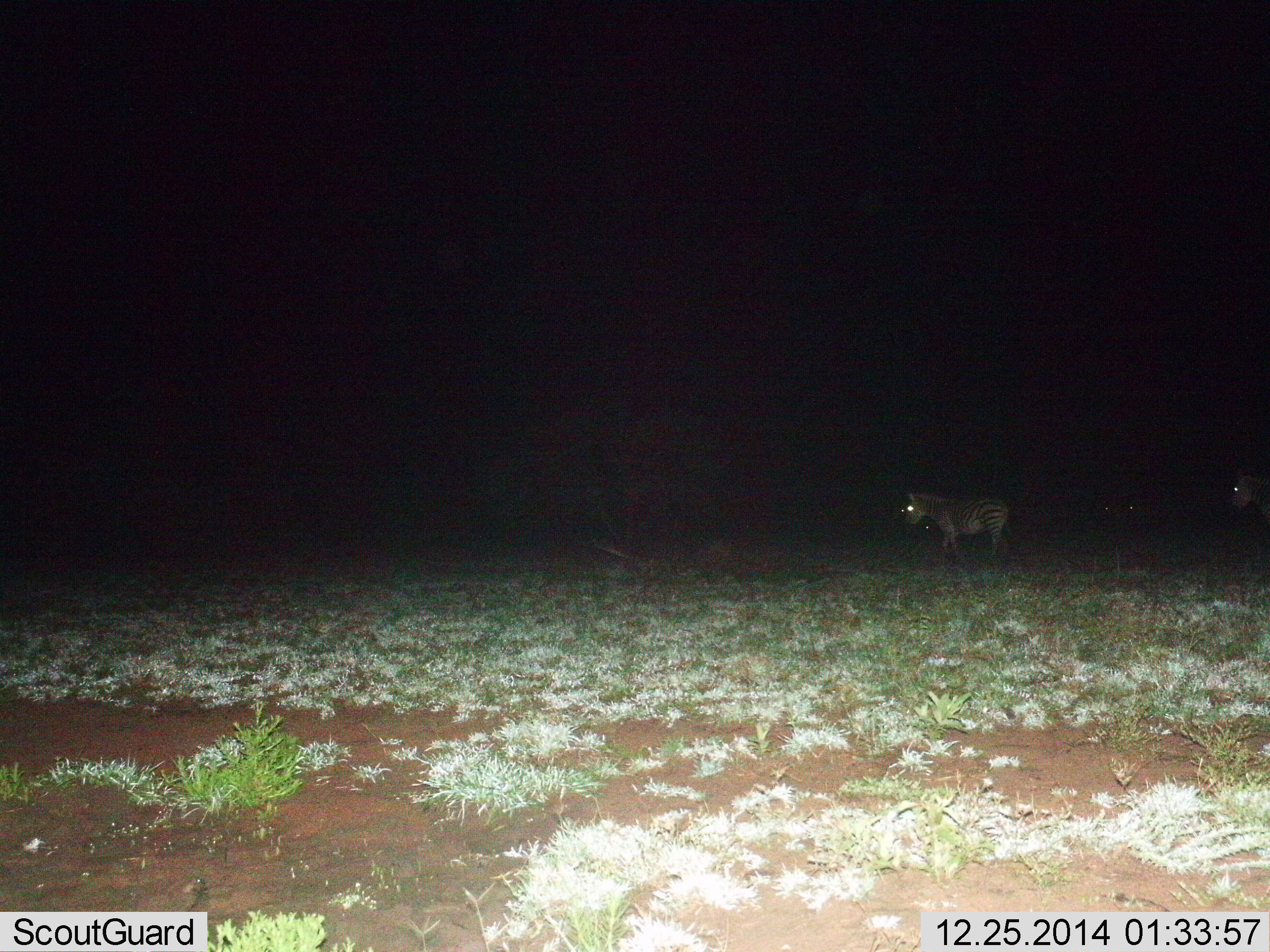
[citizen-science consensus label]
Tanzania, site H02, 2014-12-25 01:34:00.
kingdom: Animalia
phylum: Chordata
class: Mammalia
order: Perissodactyla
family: Equidae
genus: Equus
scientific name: Equus quagga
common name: plains zebra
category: zebra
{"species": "zebra (plains zebra) (Equus quagga)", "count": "2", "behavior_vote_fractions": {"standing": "36%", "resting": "0%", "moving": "73%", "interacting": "0%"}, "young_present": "0%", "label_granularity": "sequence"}